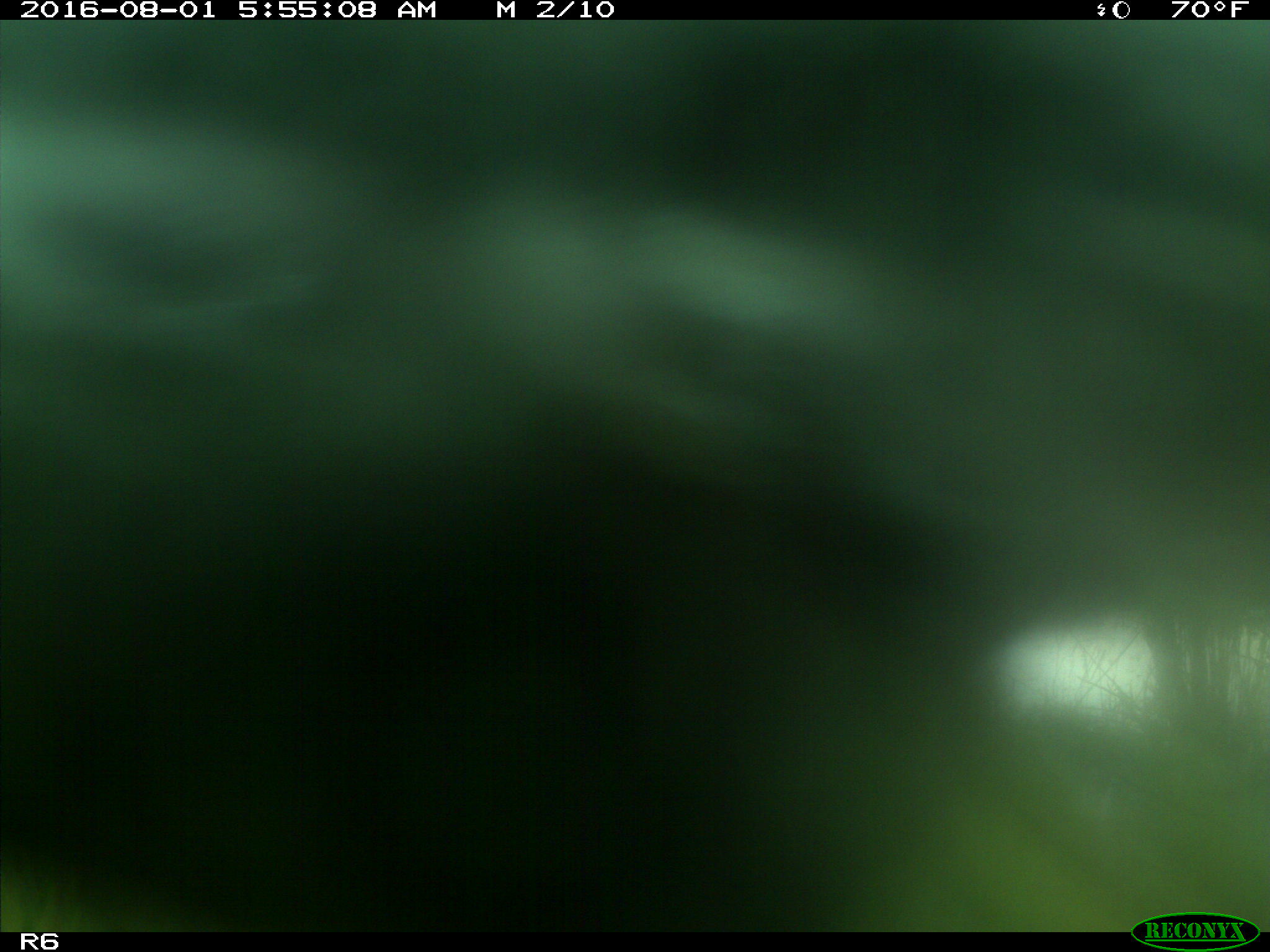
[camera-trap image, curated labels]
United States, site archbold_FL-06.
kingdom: Animalia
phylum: Chordata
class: Mammalia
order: Artiodactyla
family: Bovidae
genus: Bos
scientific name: Bos taurus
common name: domestic cow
Bos taurus (domestic cow).